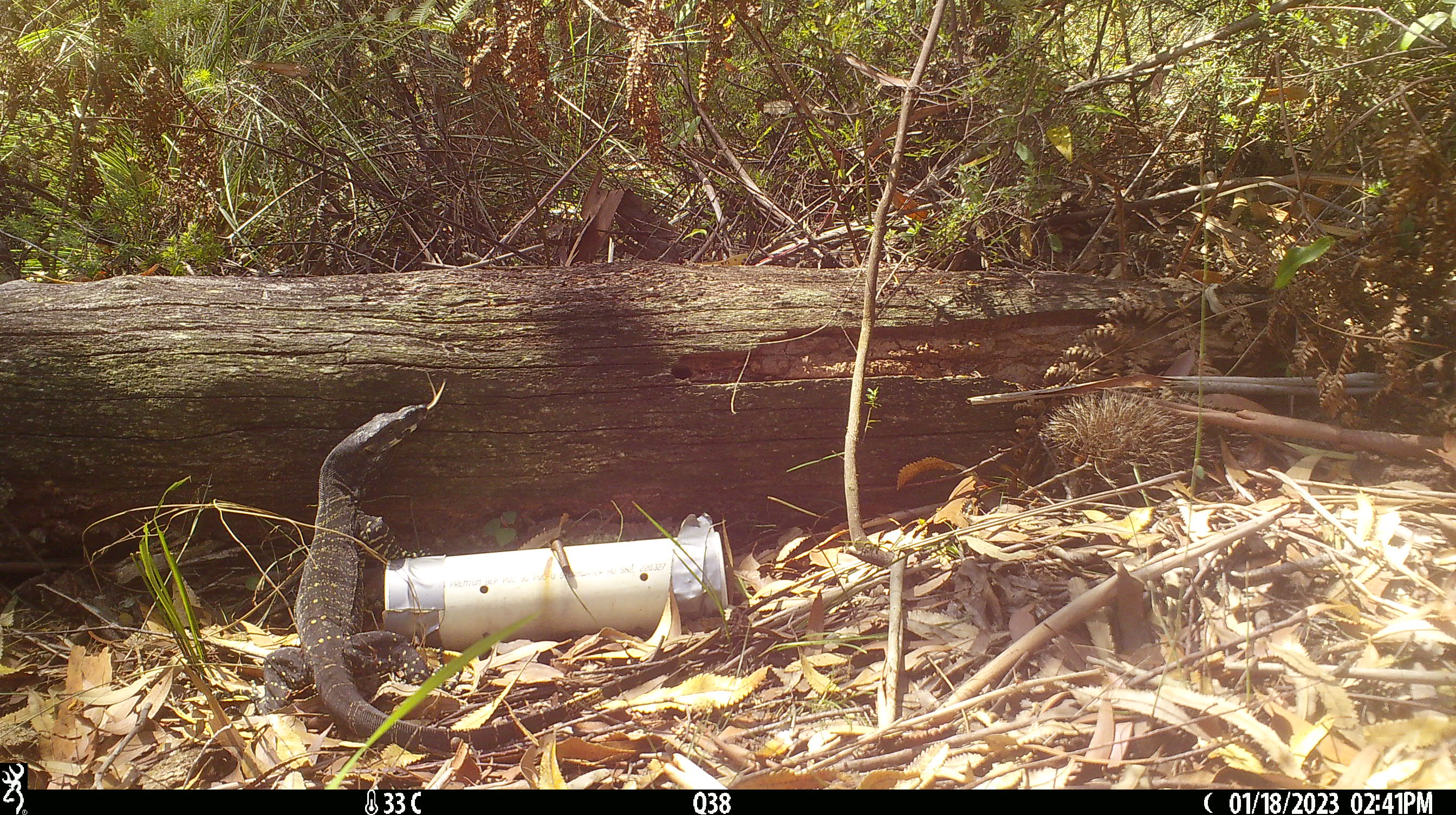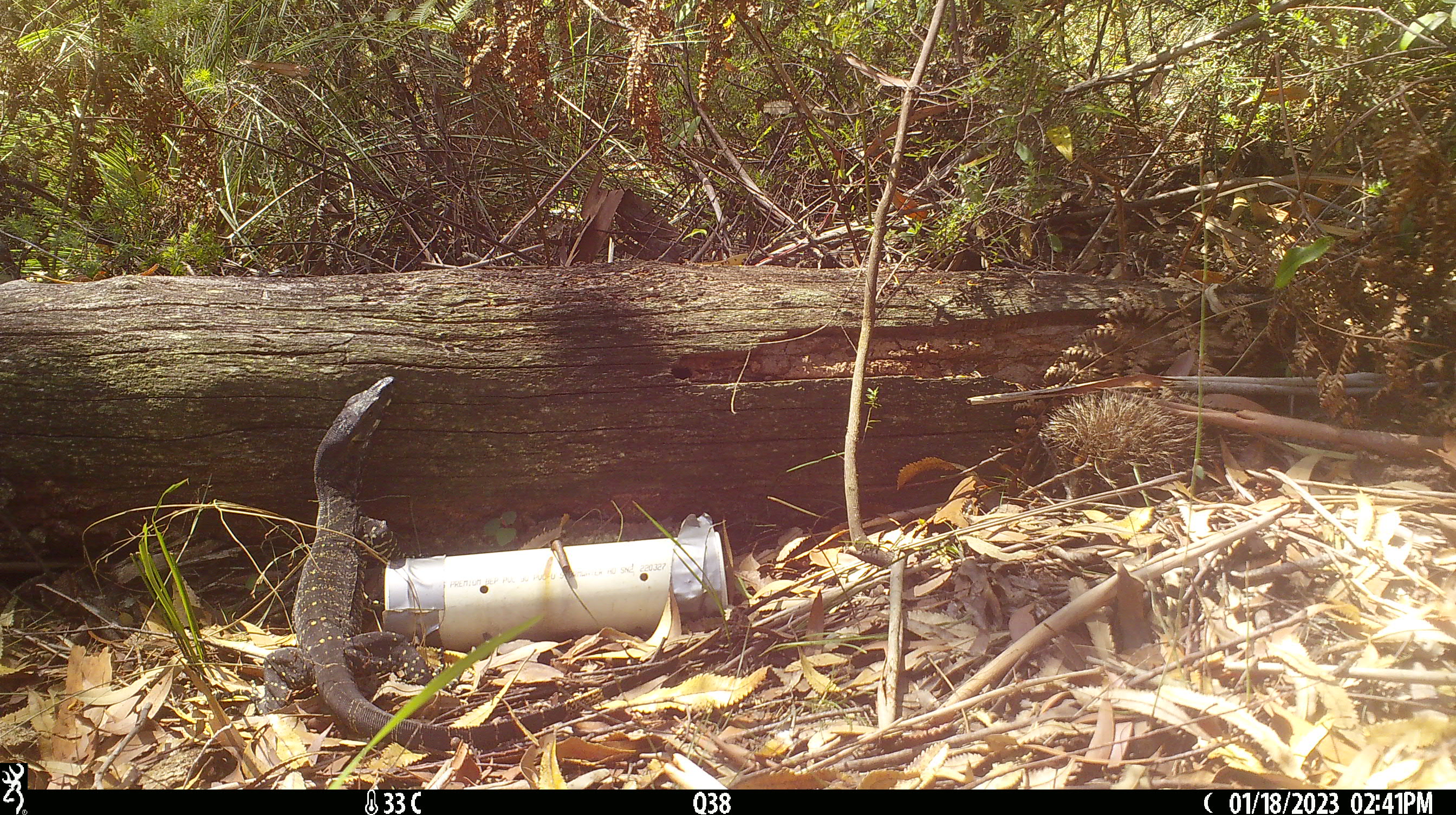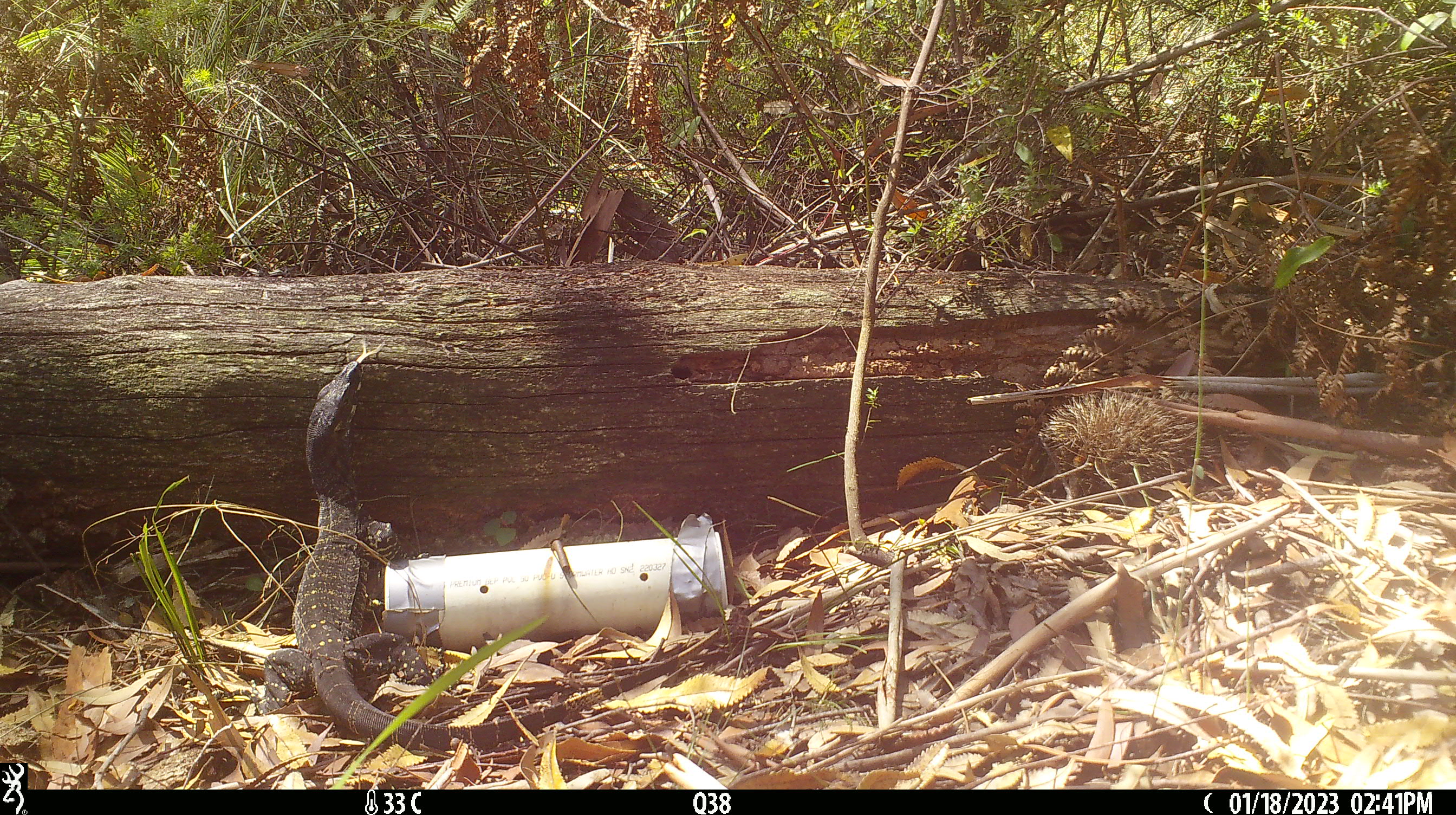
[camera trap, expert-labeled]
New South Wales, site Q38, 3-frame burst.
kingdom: Animalia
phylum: Chordata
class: Reptilia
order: Squamata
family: Varanidae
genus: Varanus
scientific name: Varanus varius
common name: lace monitor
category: goanna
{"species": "goanna (lace monitor) (Varanus varius)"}